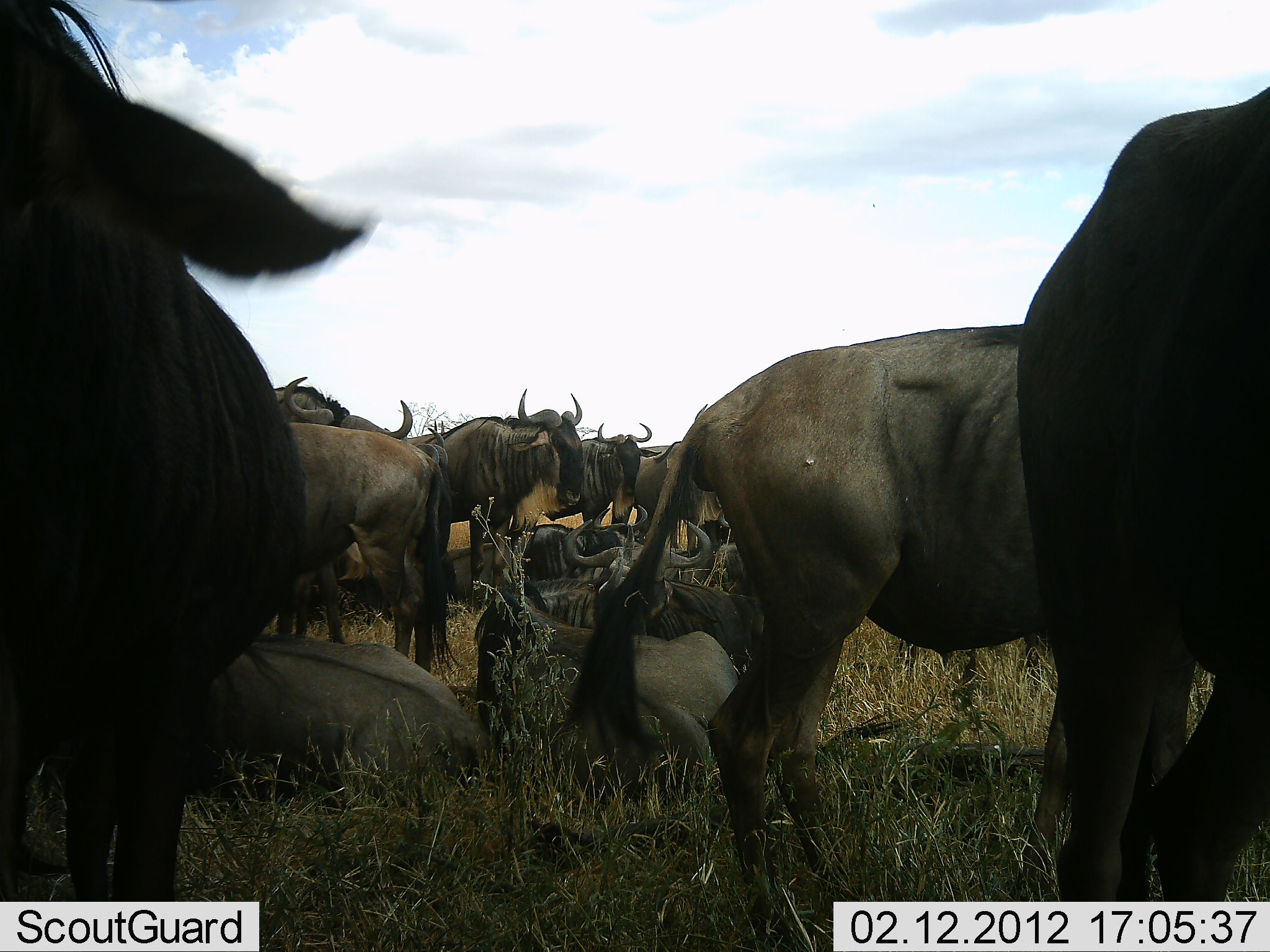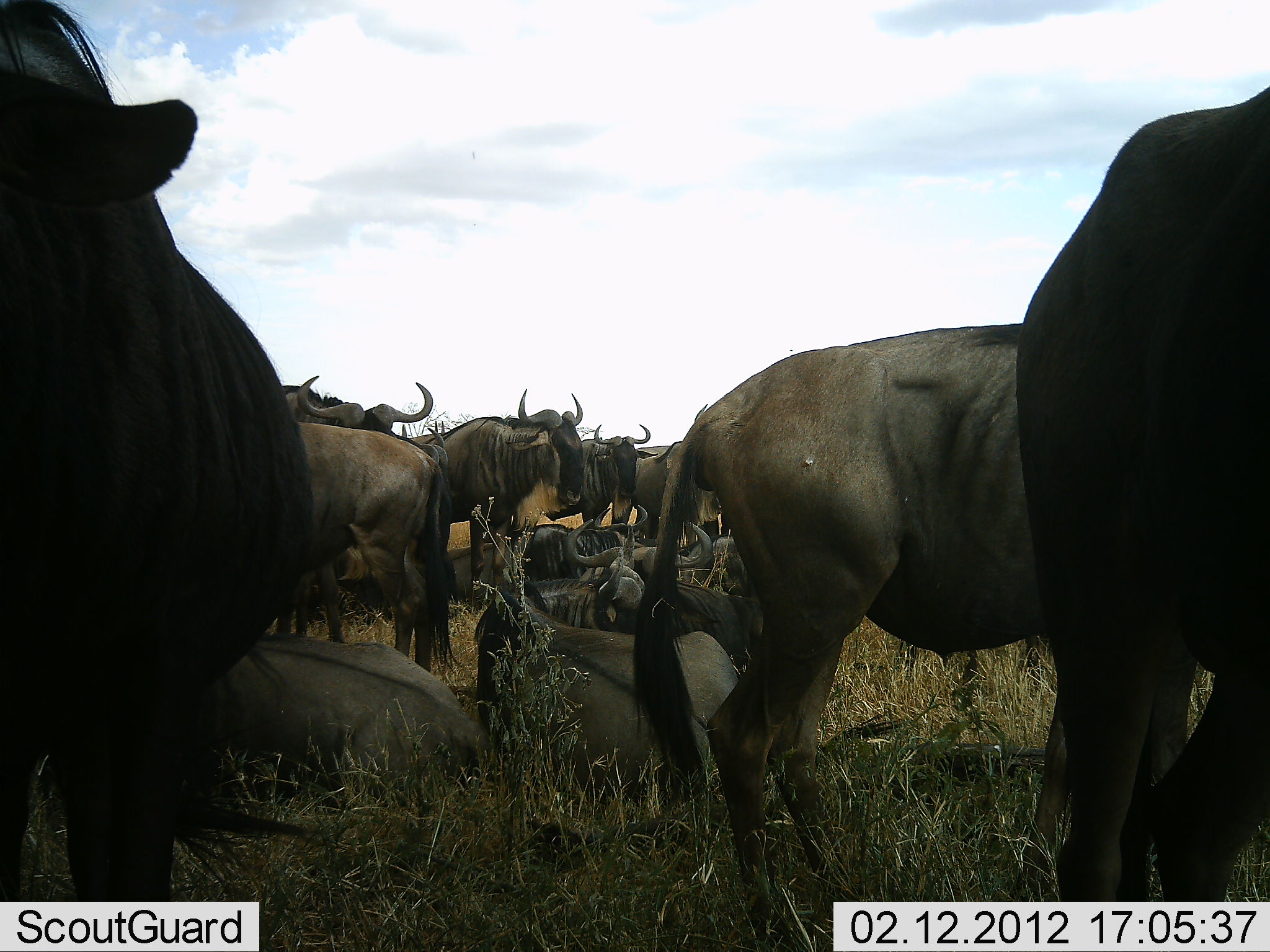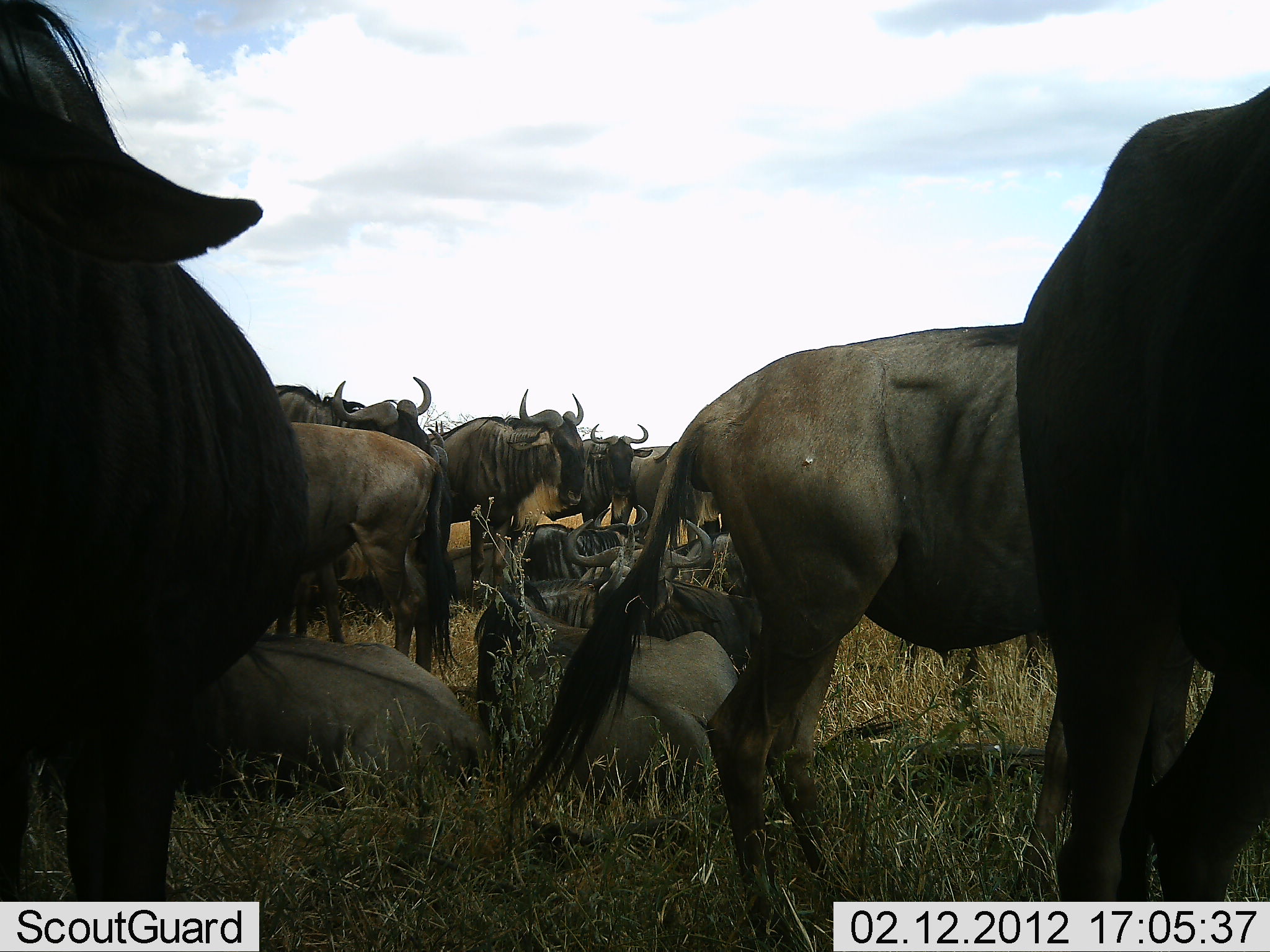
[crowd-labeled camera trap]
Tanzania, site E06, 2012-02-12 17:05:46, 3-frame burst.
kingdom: Animalia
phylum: Chordata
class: Mammalia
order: Artiodactyla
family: Bovidae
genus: Connochaetes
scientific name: Connochaetes taurinus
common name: blue wildebeest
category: wildebeest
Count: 11-50.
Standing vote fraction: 70%.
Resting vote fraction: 96%.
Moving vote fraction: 0%.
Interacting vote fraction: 4%.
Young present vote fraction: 0%.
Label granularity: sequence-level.